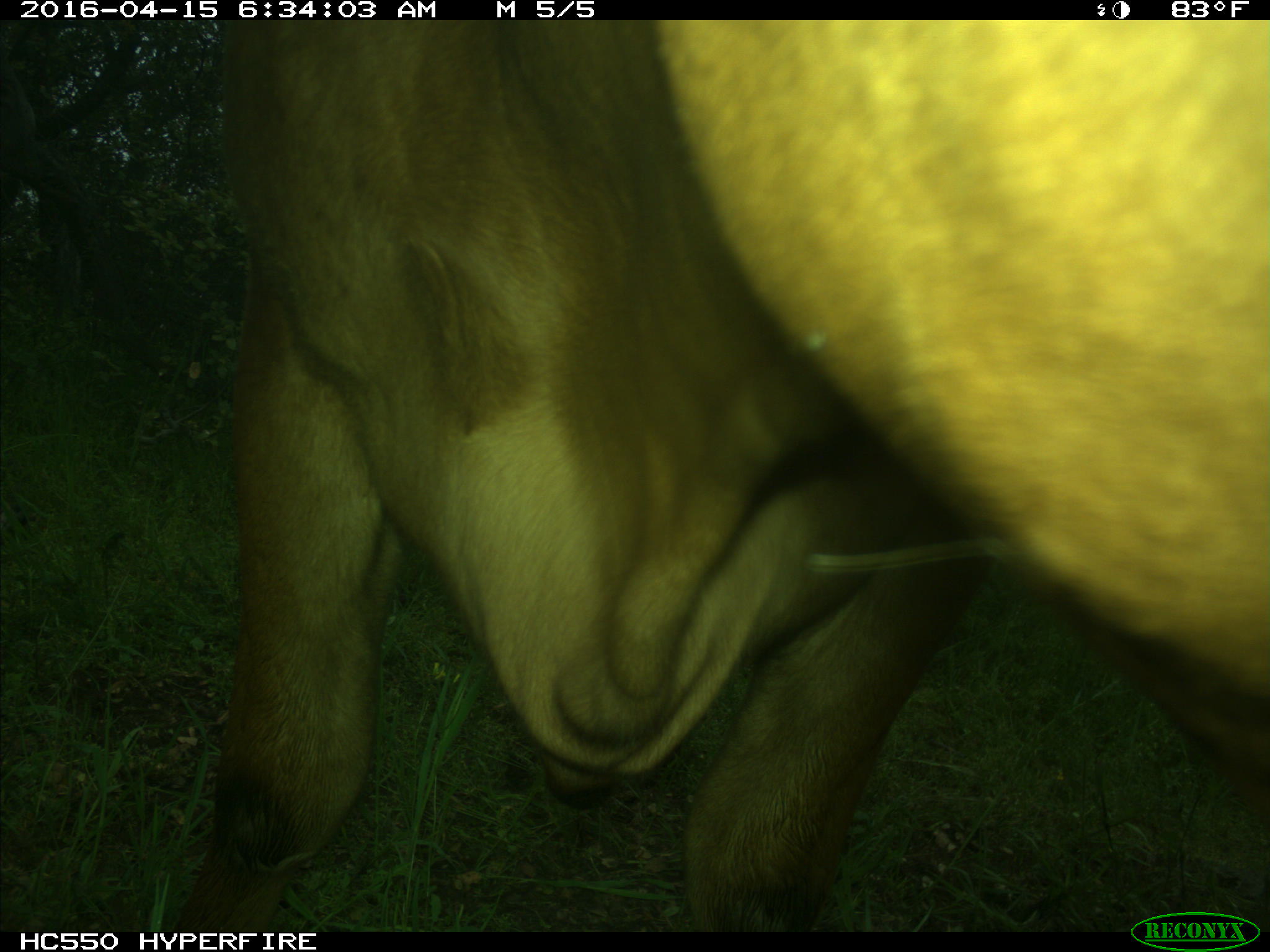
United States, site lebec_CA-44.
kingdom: Animalia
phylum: Chordata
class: Mammalia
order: Artiodactyla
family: Bovidae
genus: Bos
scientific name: Bos taurus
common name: domestic cow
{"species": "Bos taurus (domestic cow)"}